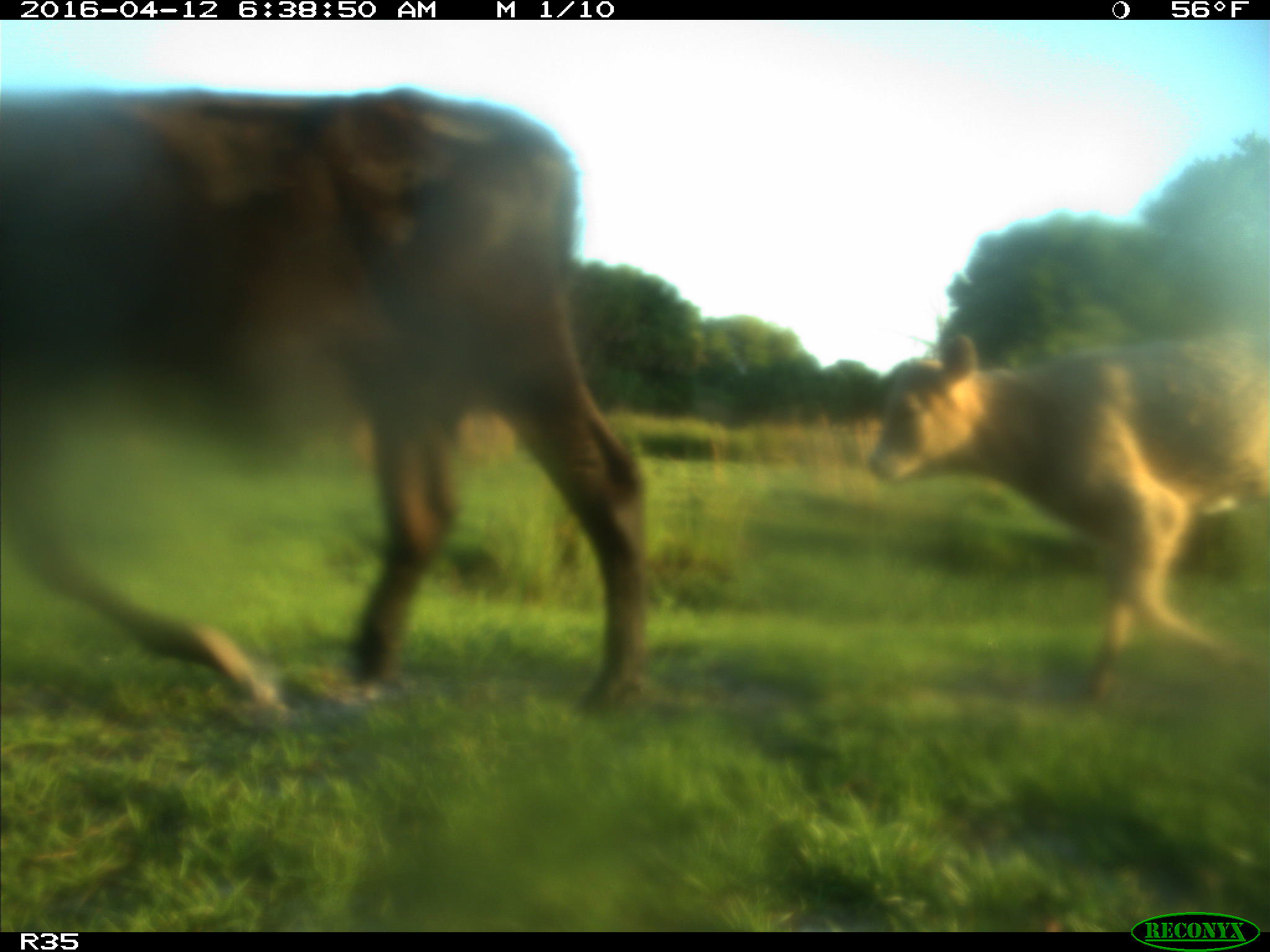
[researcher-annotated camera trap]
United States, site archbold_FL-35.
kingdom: Animalia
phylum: Chordata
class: Mammalia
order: Artiodactyla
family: Bovidae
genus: Bos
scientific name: Bos taurus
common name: domestic cow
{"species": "Bos taurus (domestic cow)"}